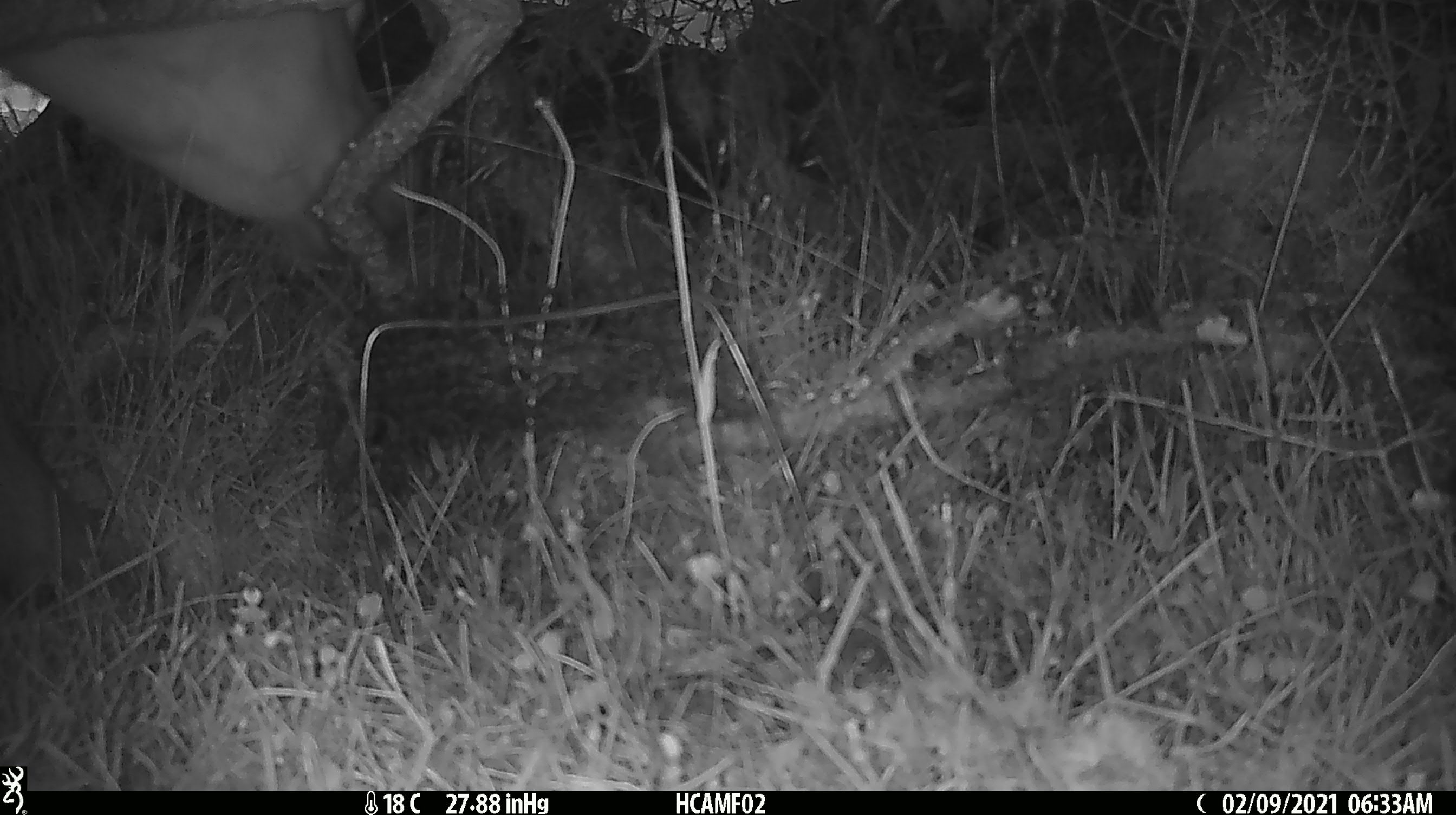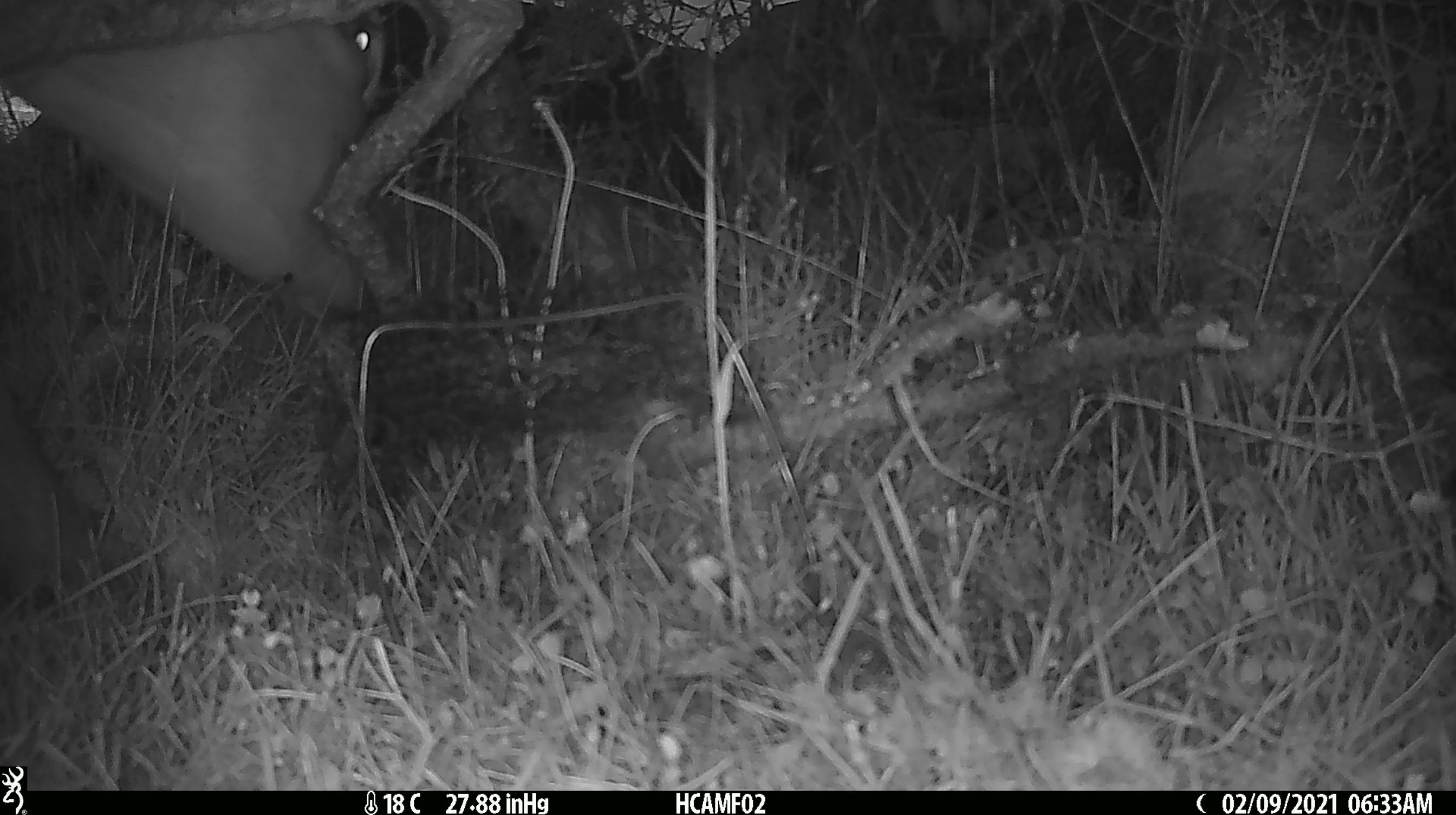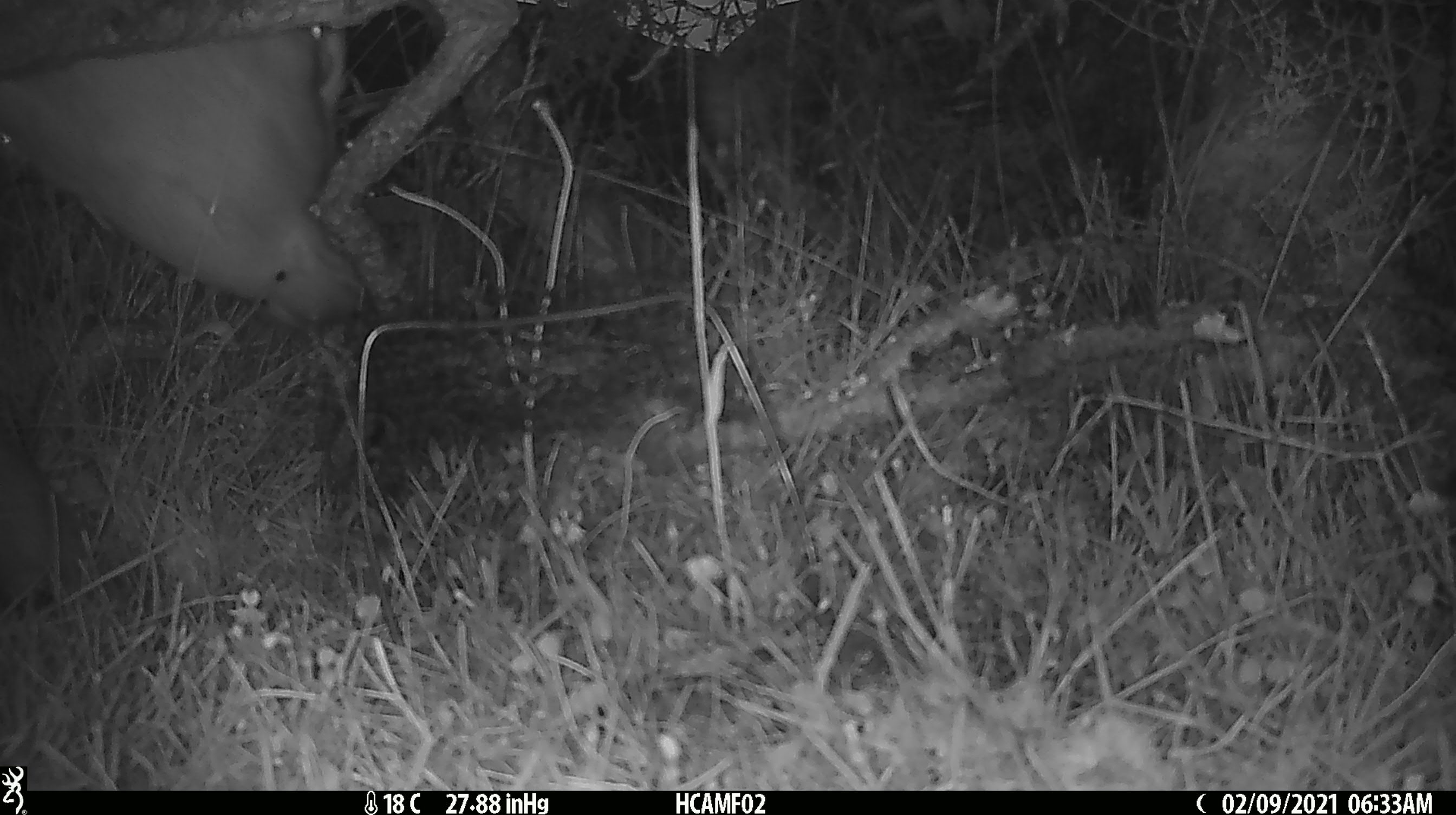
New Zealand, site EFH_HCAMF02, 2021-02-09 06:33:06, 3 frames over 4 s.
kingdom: Animalia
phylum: Chordata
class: Mammalia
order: Artiodactyla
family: Bovidae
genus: Bos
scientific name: Bos taurus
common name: domestic cow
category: cow